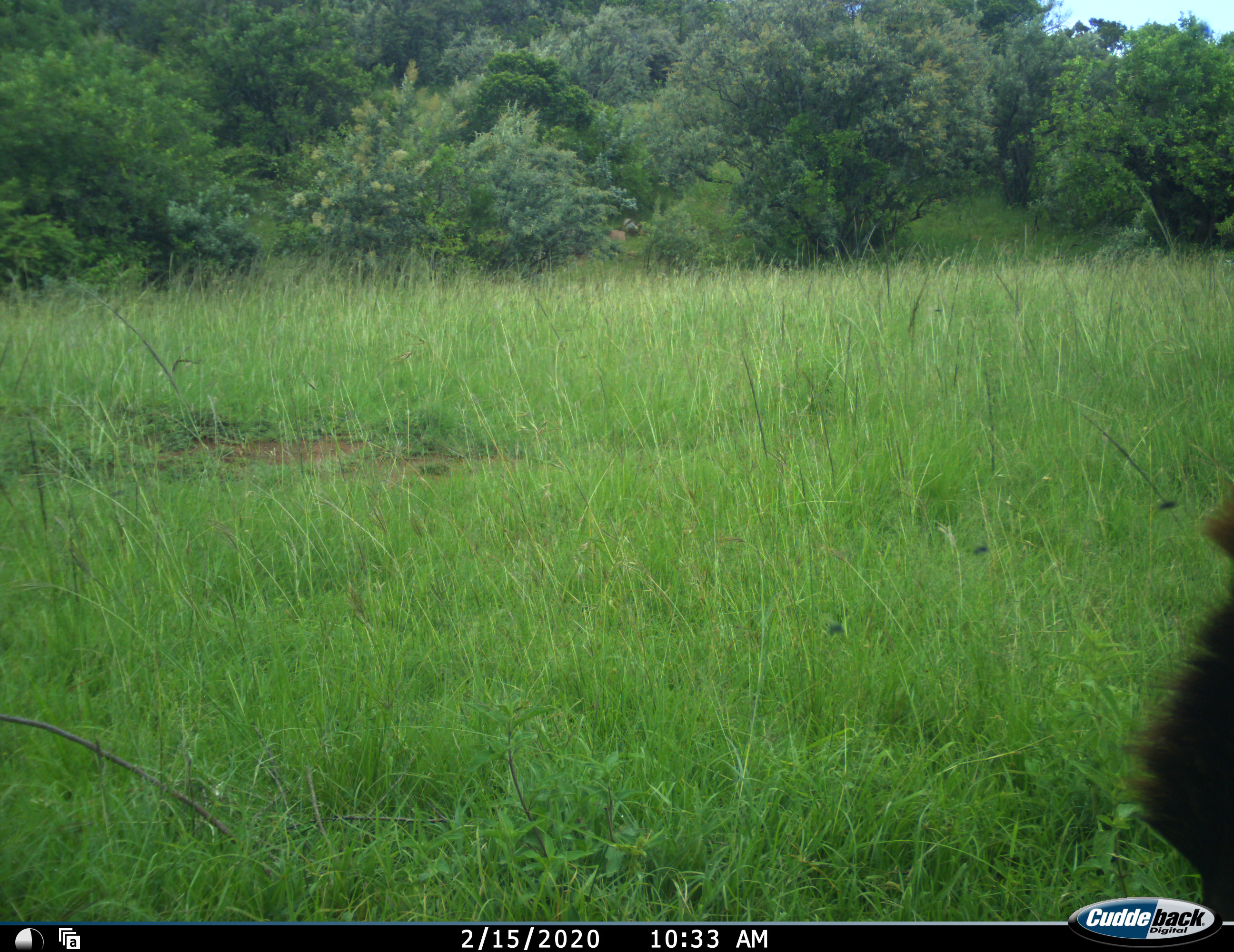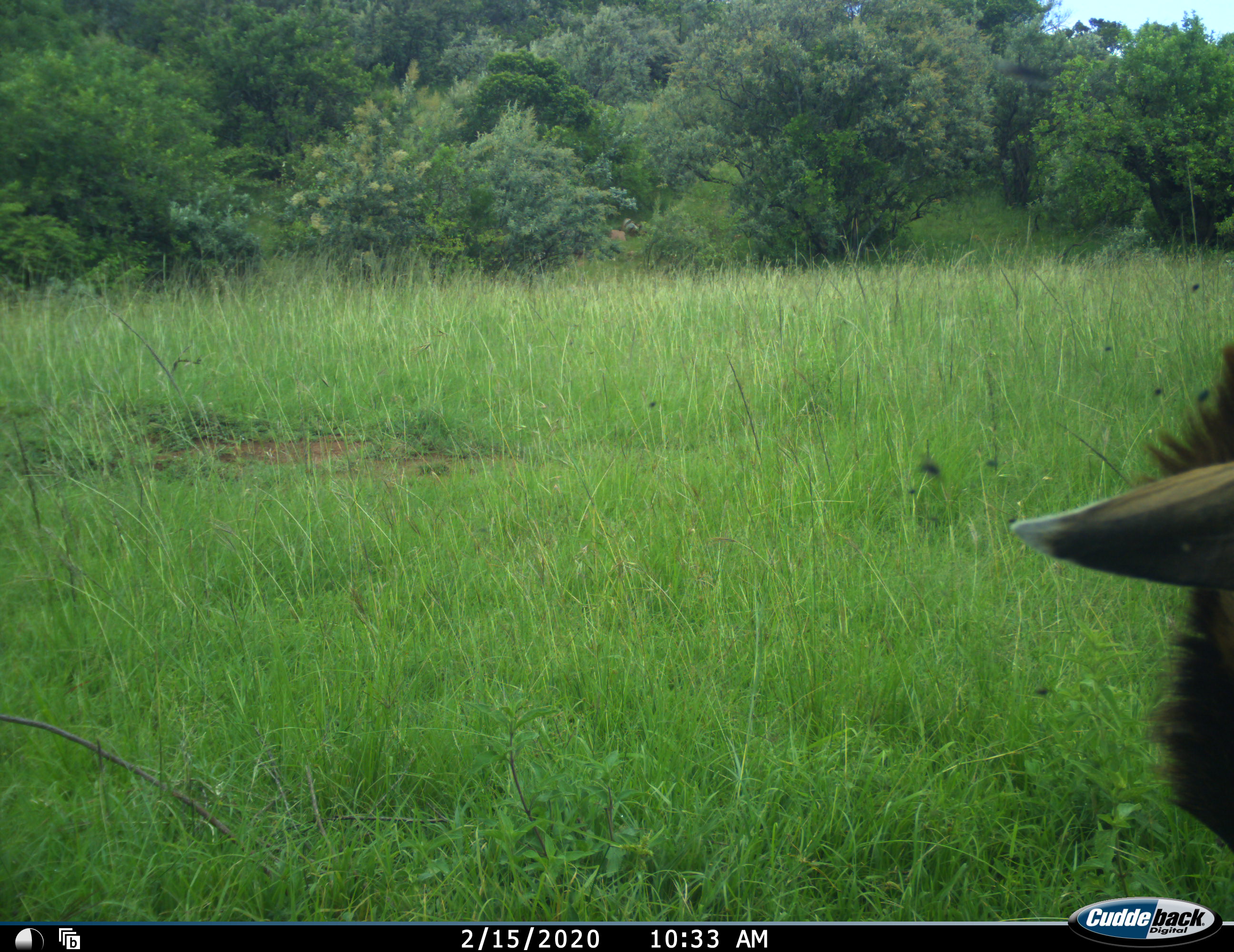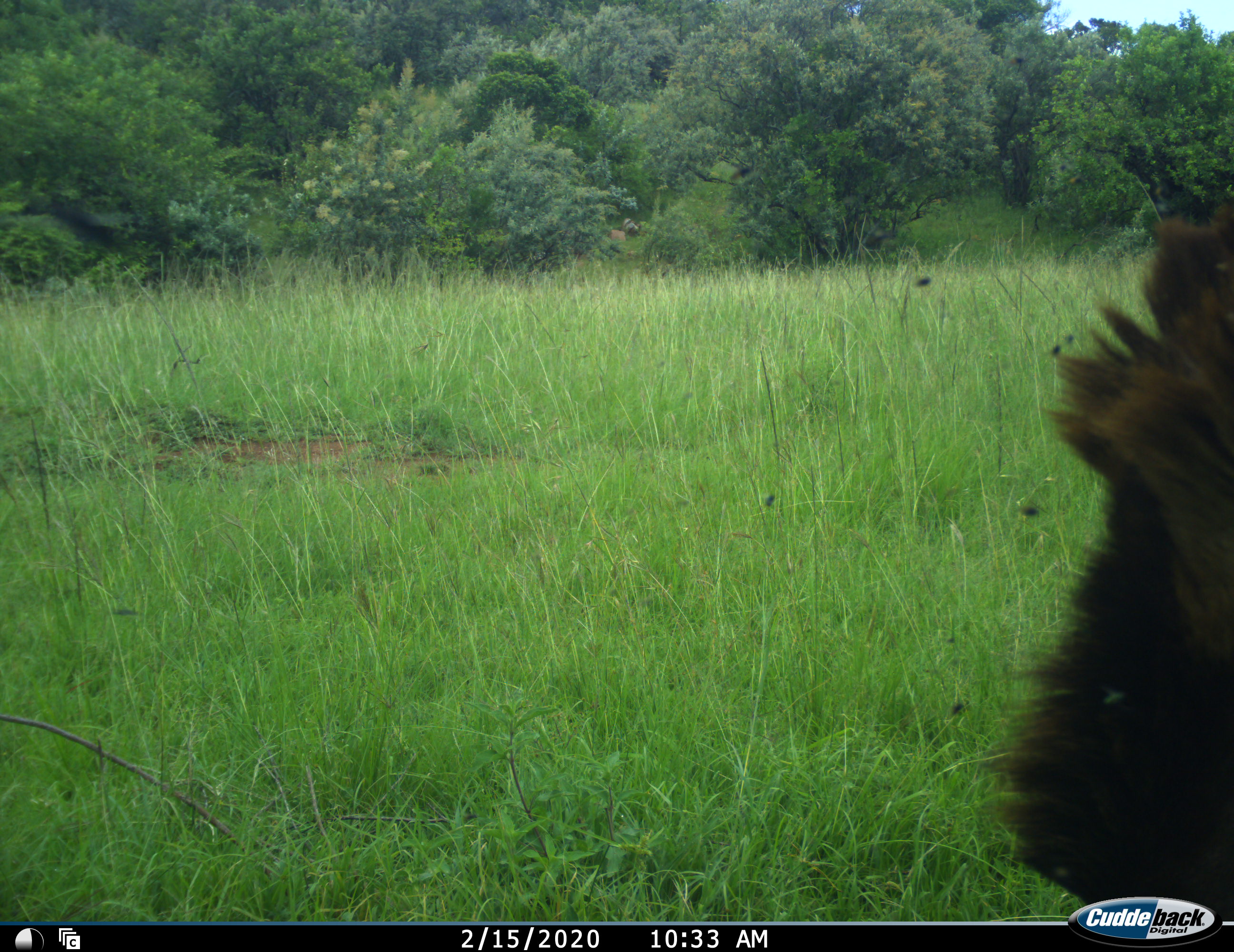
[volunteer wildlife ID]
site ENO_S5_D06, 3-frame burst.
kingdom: Animalia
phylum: Chordata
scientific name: Vertebrata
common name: domestic animal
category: domesticanimal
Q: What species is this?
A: Domesticanimal (domestic animal) (Vertebrata).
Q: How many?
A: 1.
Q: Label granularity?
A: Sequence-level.